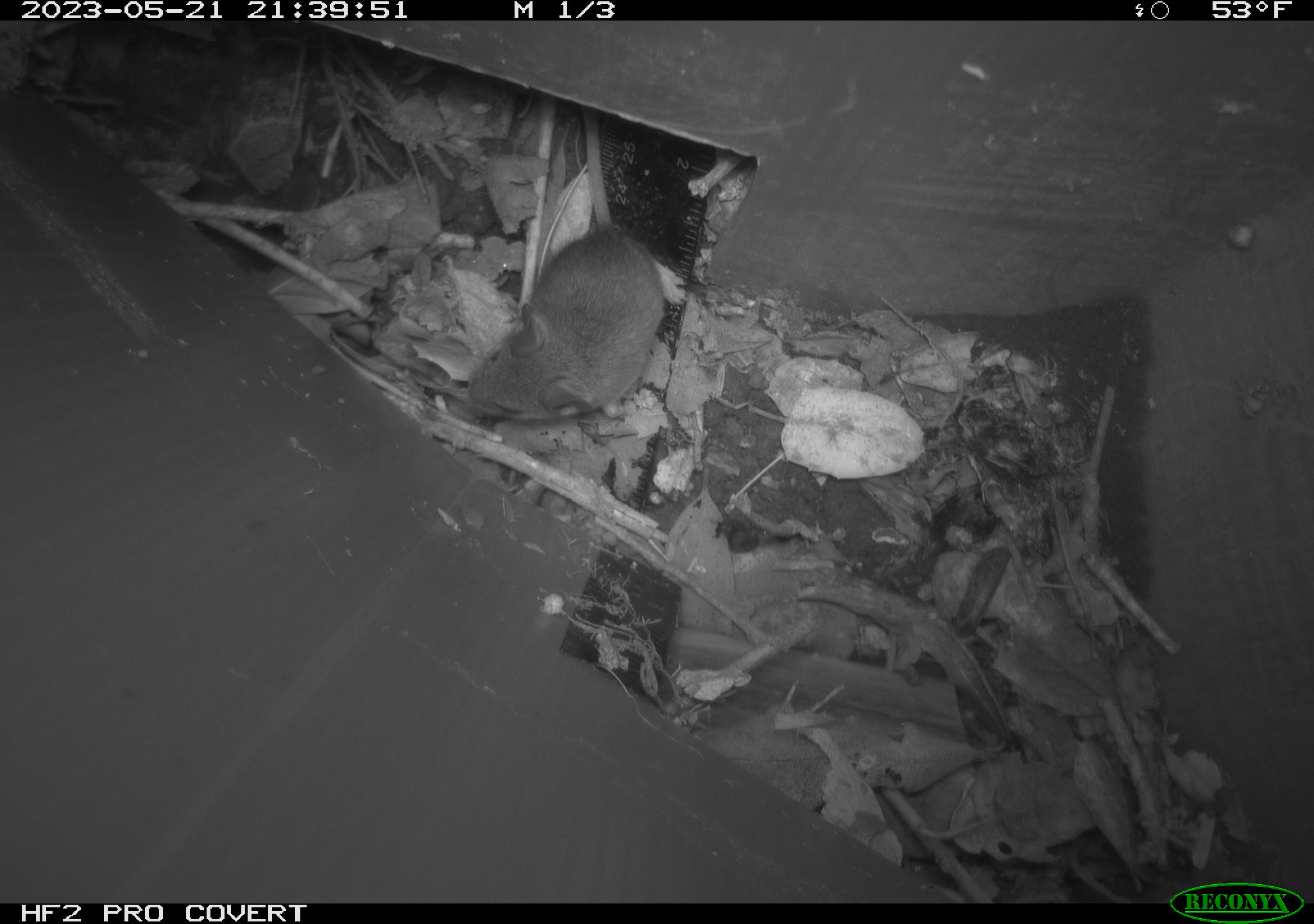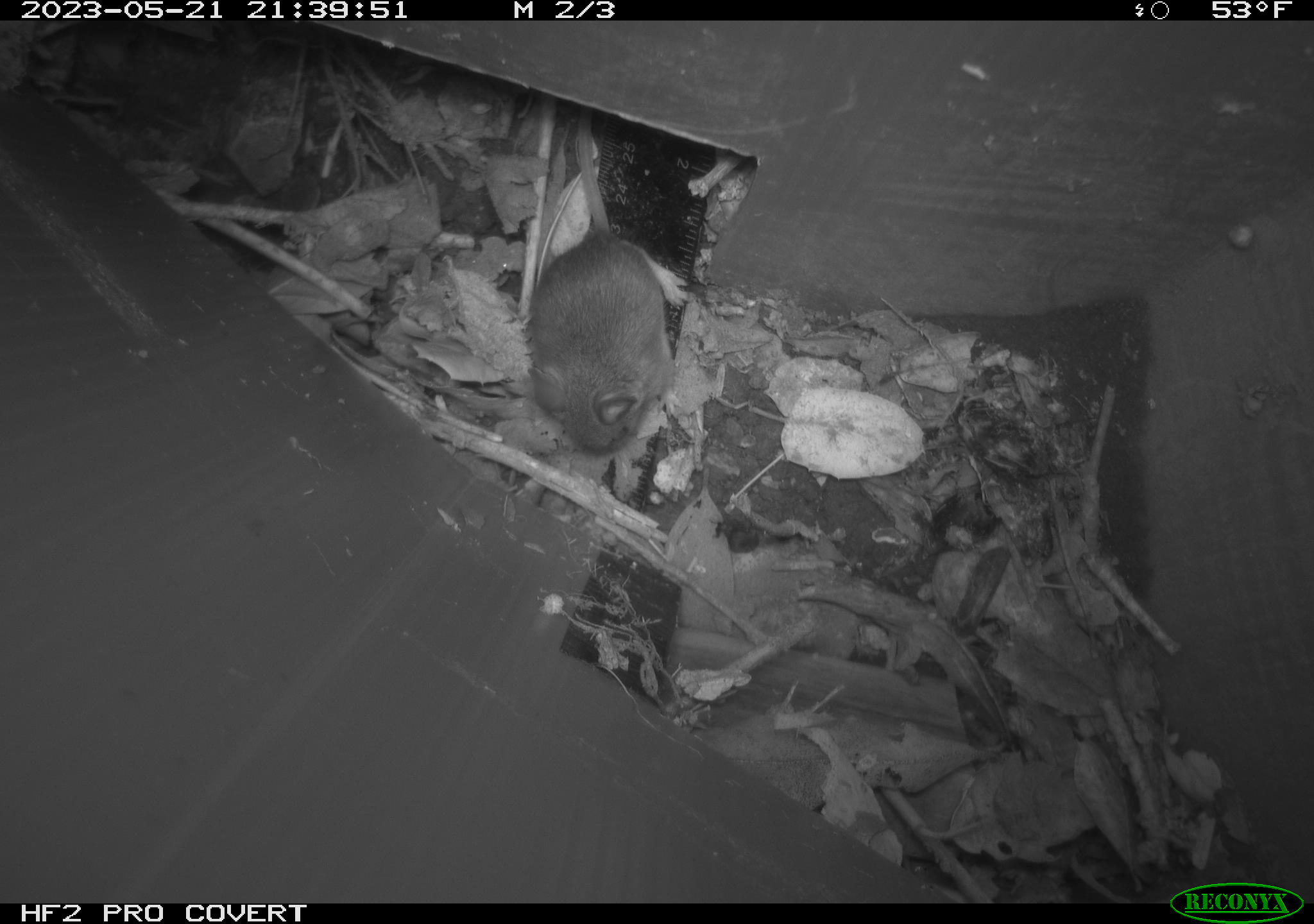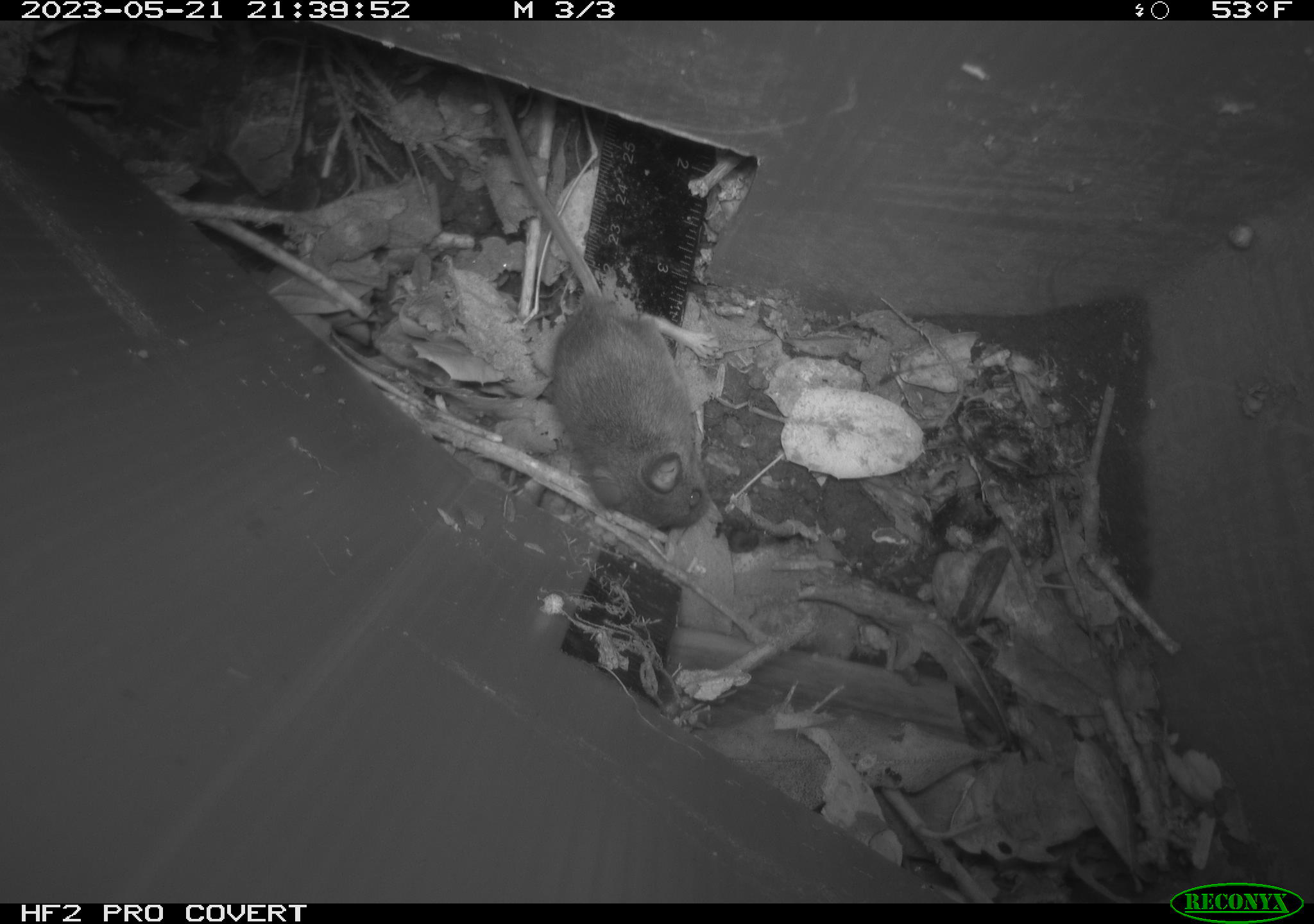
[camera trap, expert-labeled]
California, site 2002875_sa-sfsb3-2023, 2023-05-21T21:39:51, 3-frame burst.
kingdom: Animalia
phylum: Chordata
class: Mammalia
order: Rodentia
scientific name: Rodentia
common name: mouse species